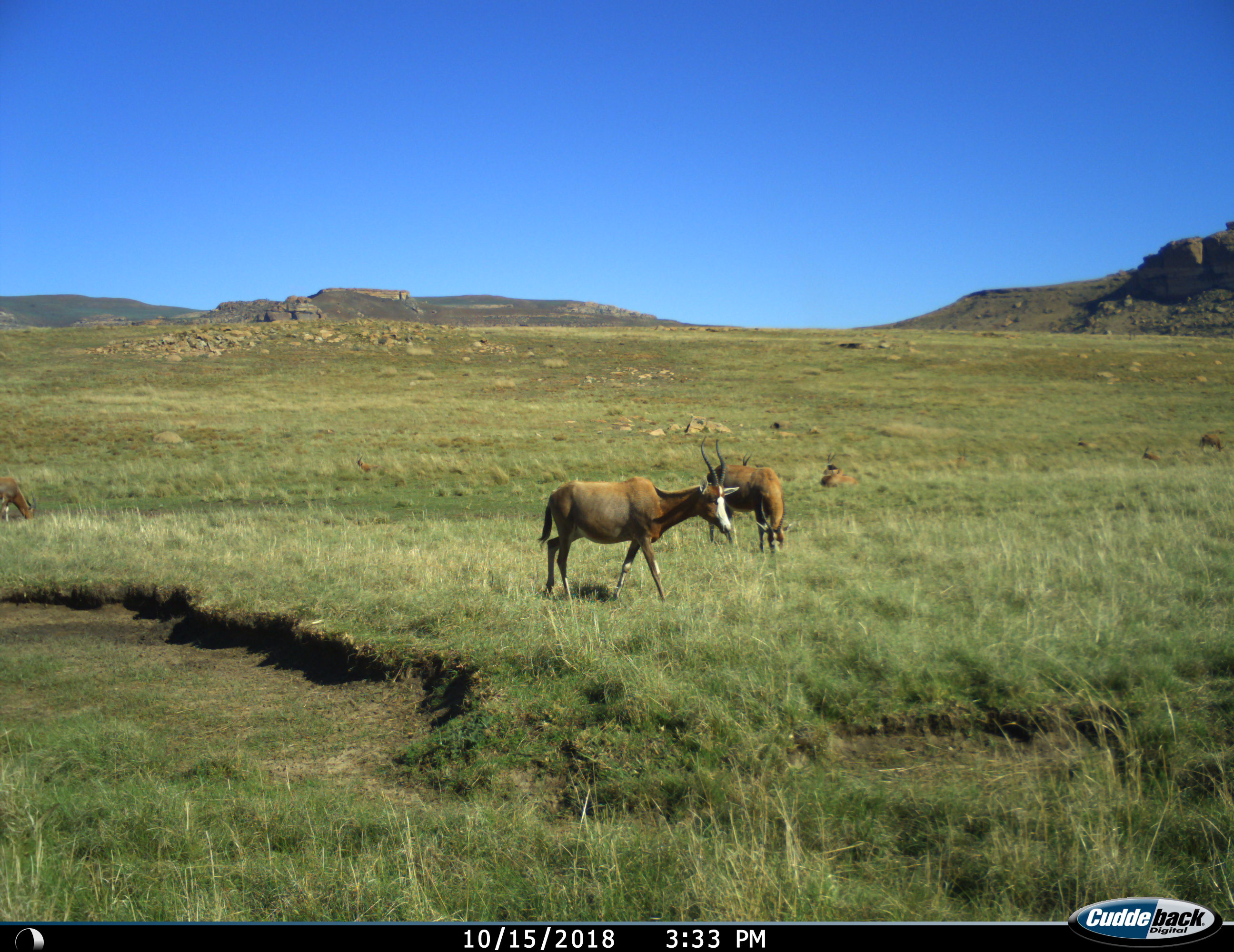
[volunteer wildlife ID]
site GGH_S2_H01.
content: unidentified animal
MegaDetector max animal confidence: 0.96